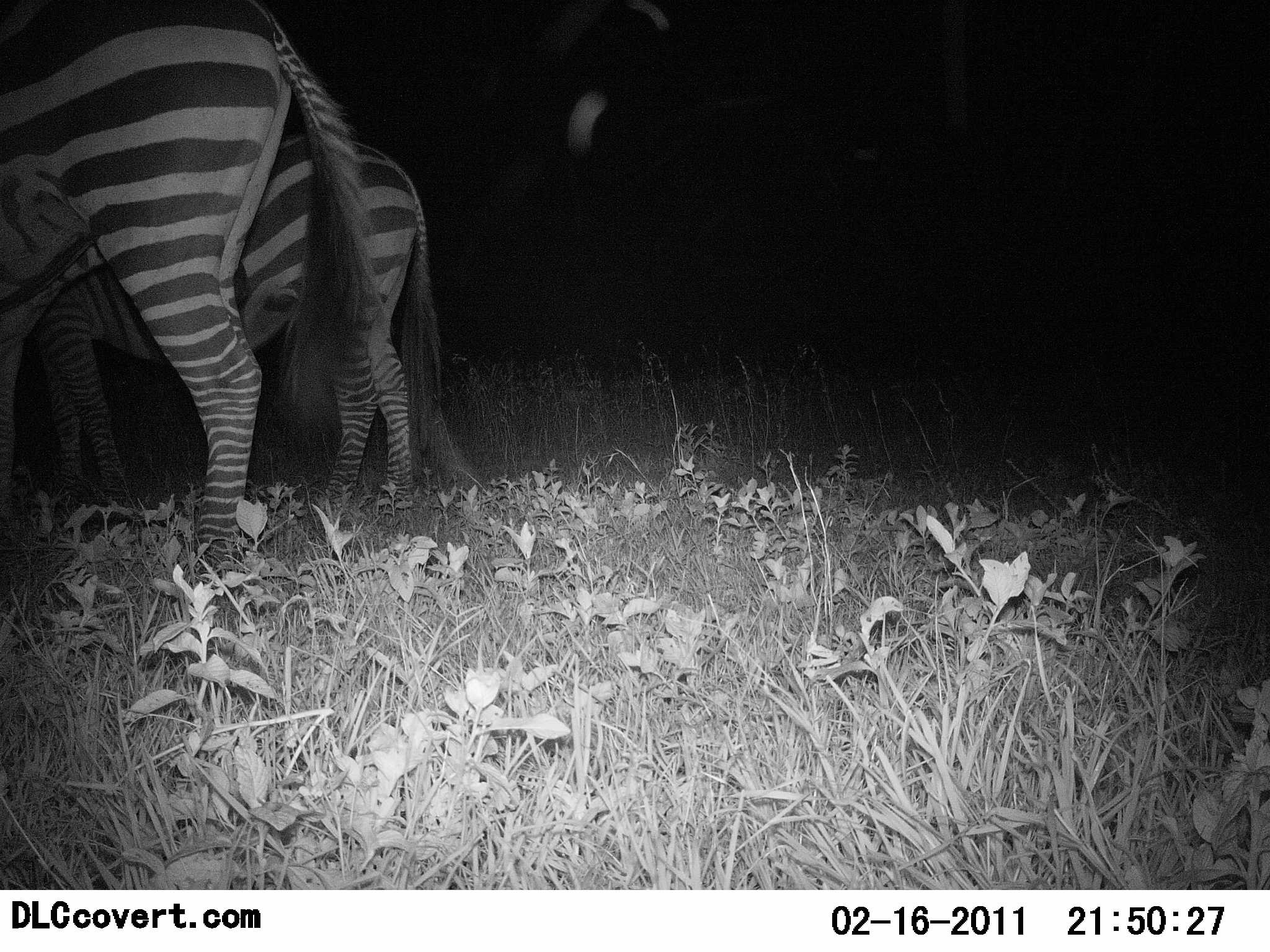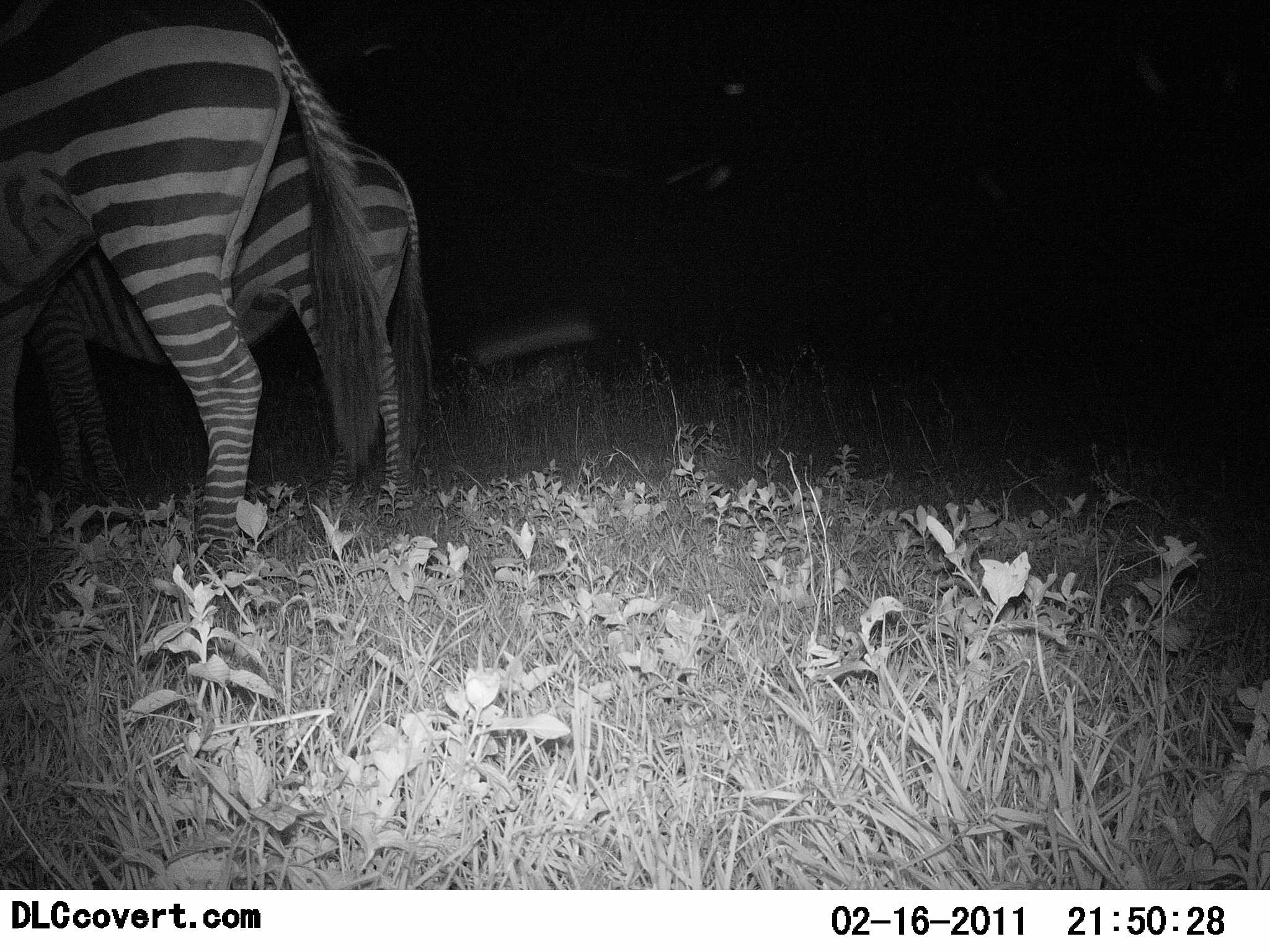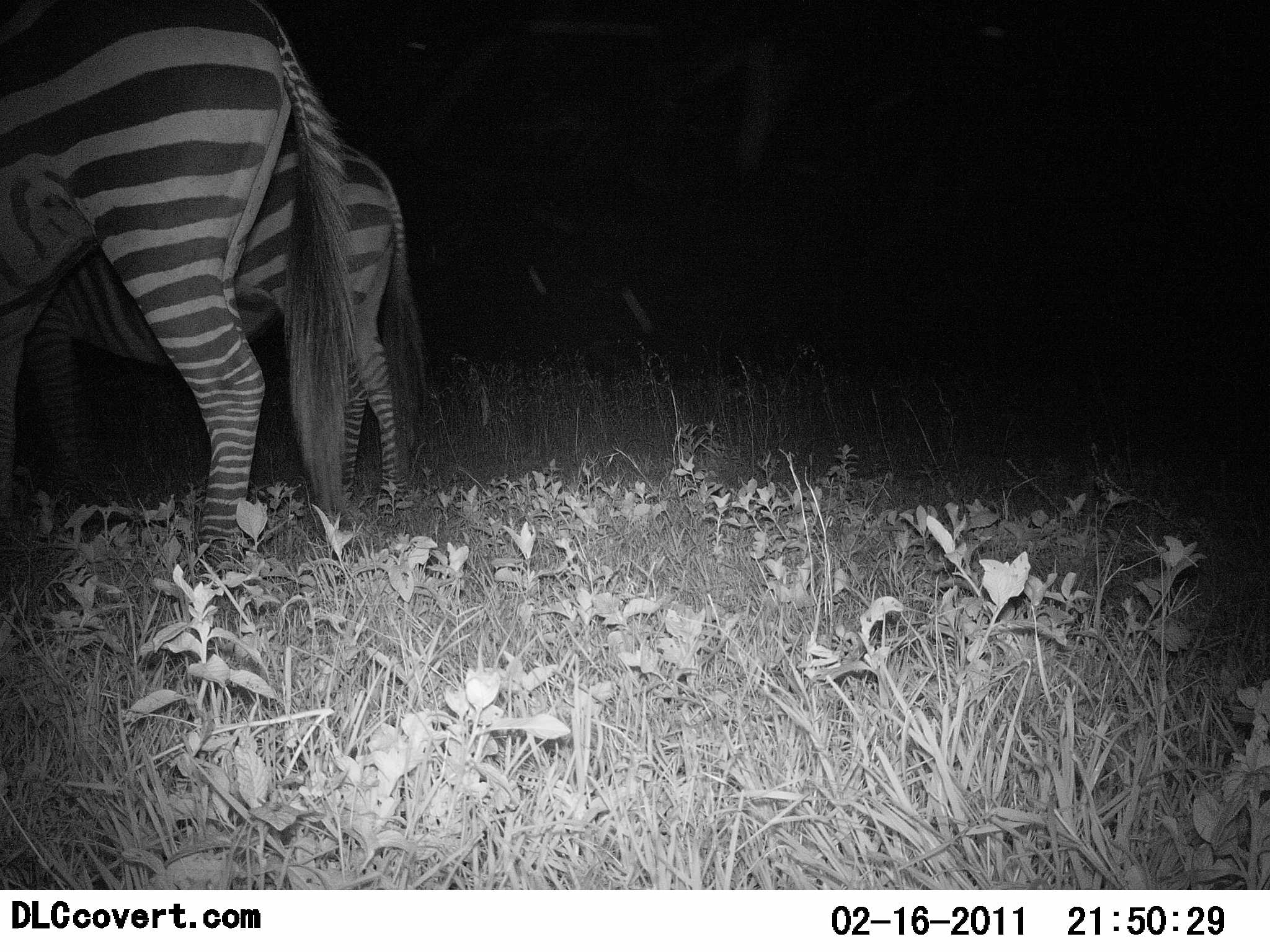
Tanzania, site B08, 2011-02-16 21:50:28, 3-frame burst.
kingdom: Animalia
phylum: Chordata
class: Mammalia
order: Perissodactyla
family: Equidae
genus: Equus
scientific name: Equus quagga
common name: plains zebra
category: zebra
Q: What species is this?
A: Zebra (plains zebra) (Equus quagga).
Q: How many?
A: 2.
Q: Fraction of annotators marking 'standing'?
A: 92%.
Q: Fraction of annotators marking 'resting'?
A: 0%.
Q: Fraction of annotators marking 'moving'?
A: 0%.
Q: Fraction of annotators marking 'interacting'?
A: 0%.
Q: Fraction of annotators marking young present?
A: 8%.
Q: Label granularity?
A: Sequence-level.